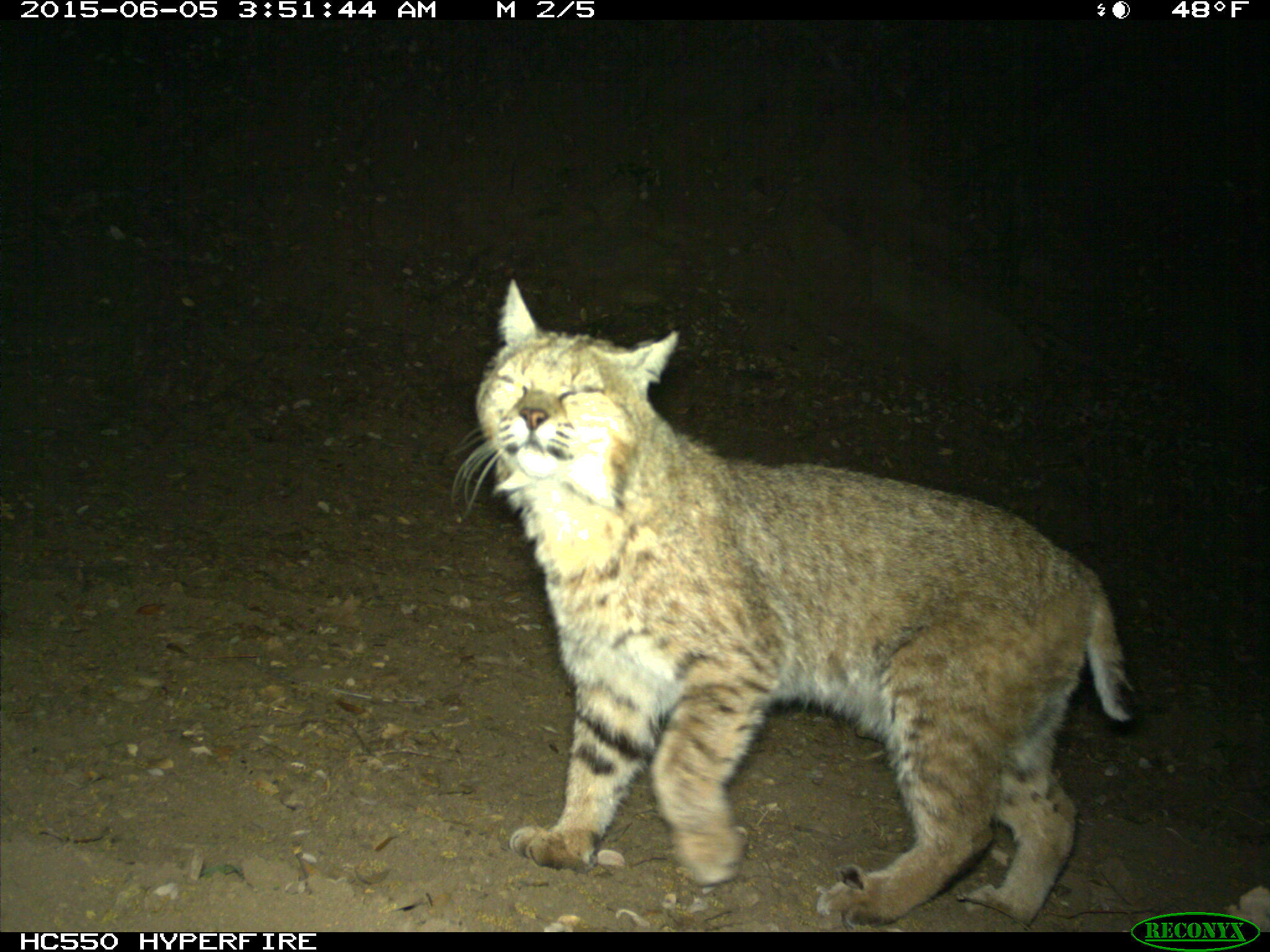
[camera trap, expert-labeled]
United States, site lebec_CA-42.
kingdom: Animalia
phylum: Chordata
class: Mammalia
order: Carnivora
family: Felidae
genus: Lynx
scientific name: Lynx rufus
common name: bobcat